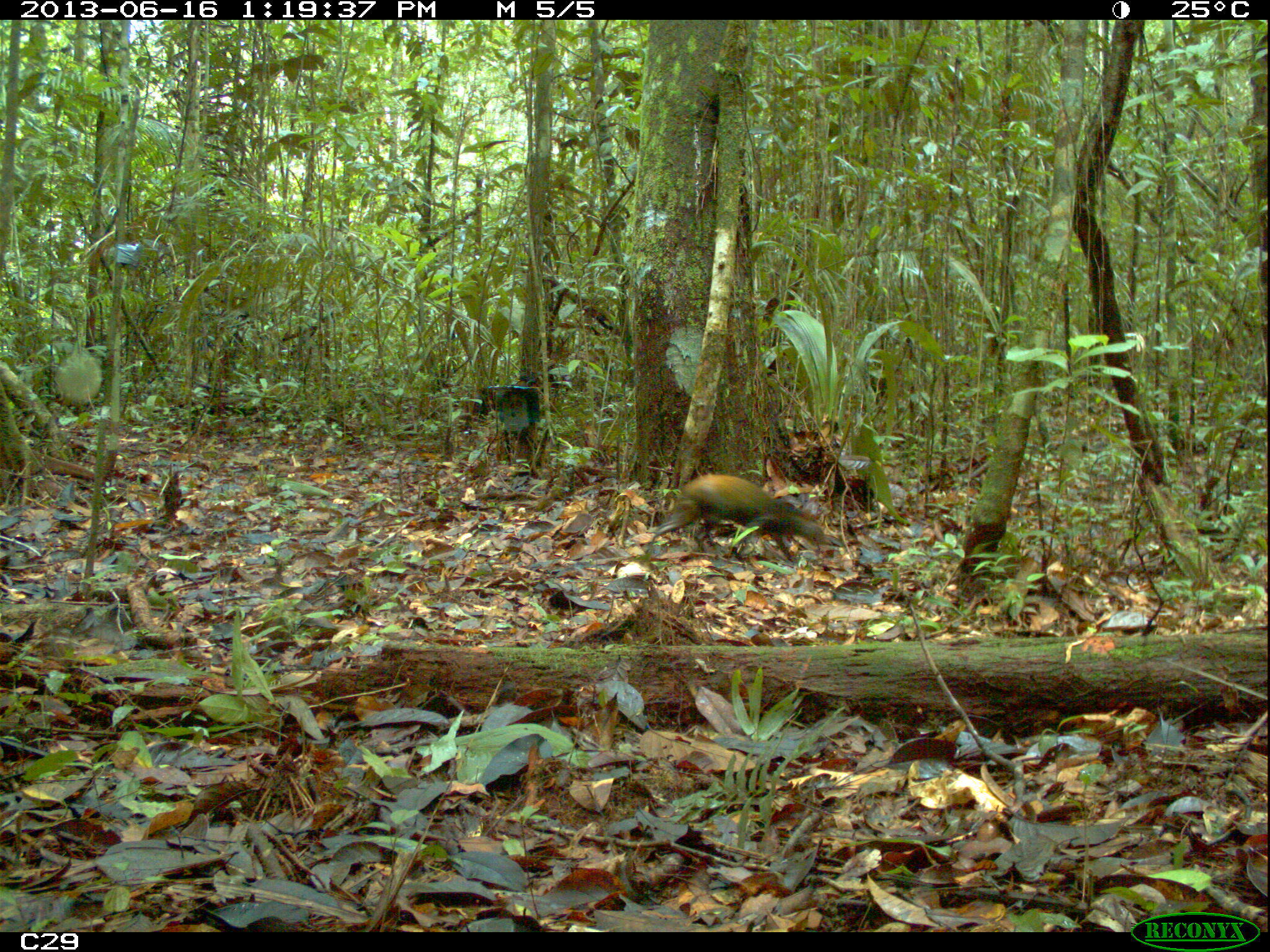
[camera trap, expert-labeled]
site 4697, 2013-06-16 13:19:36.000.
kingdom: Animalia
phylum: Chordata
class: Mammalia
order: Rodentia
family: Dasyproctidae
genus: Dasyprocta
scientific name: Dasyprocta leporina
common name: red-rumped agouti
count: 1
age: adult